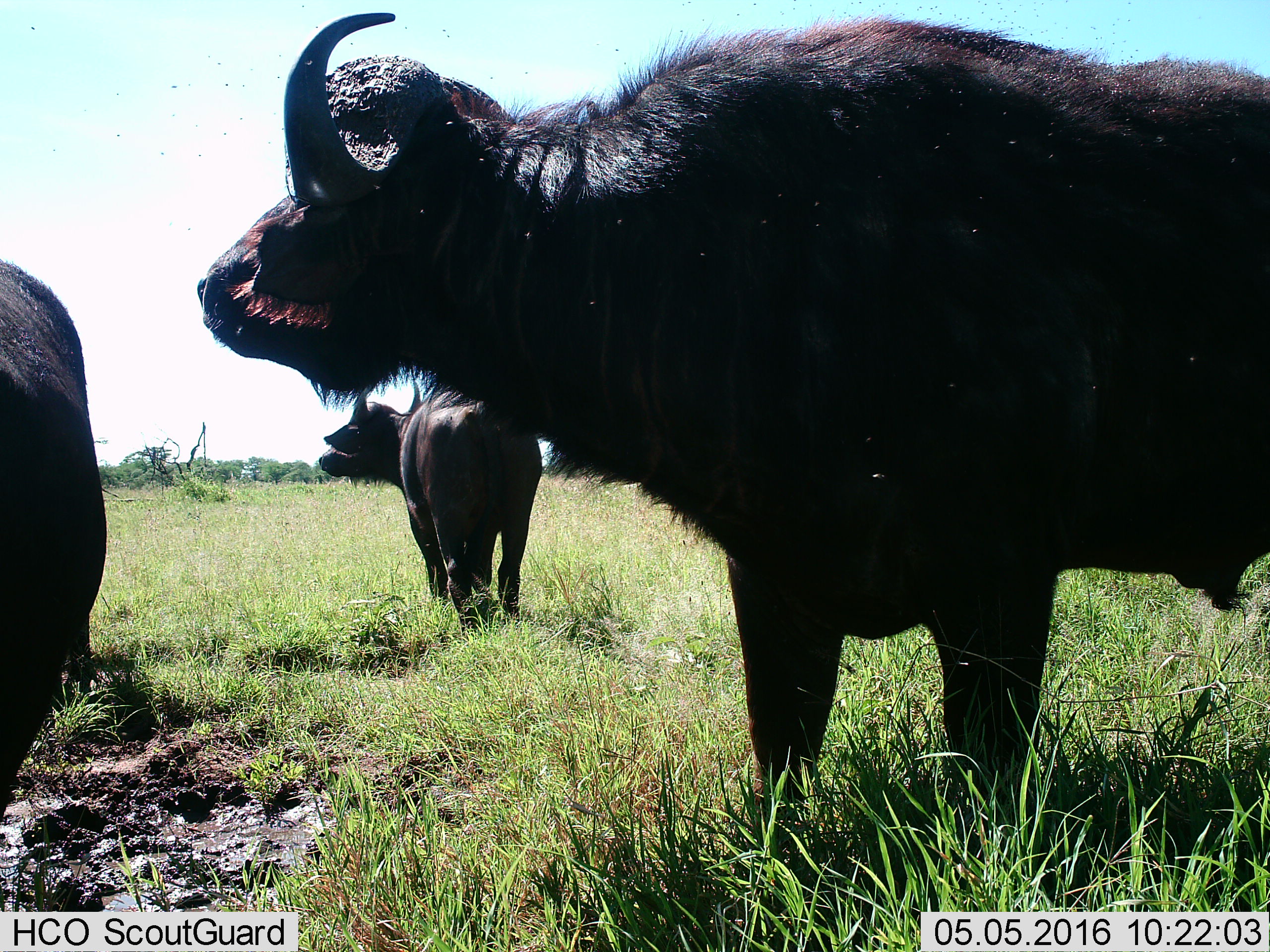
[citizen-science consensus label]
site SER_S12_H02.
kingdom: Animalia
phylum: Chordata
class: Mammalia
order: Artiodactyla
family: Bovidae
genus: Syncerus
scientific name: Syncerus caffer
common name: african buffalo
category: buffalo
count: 3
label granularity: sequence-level